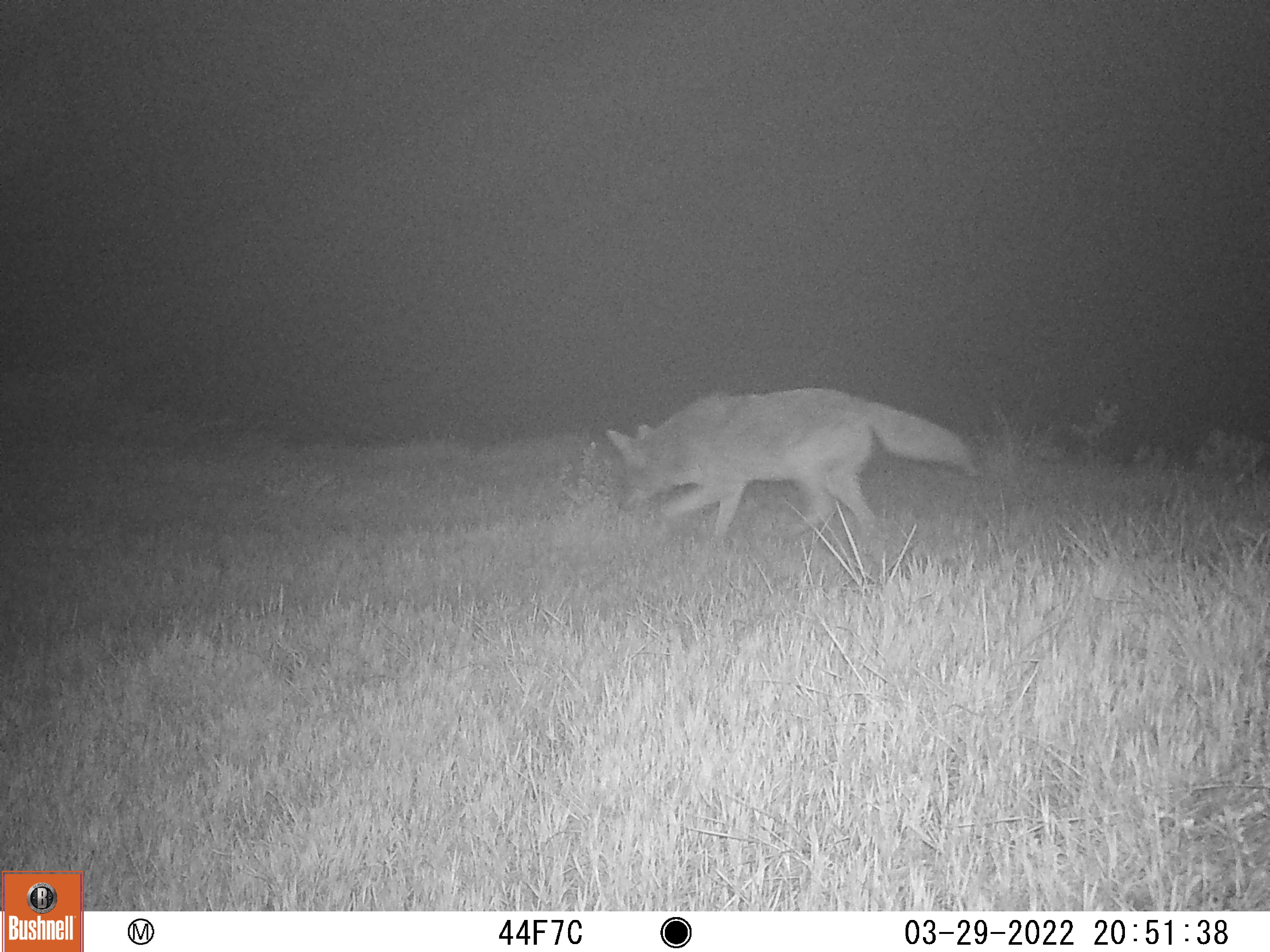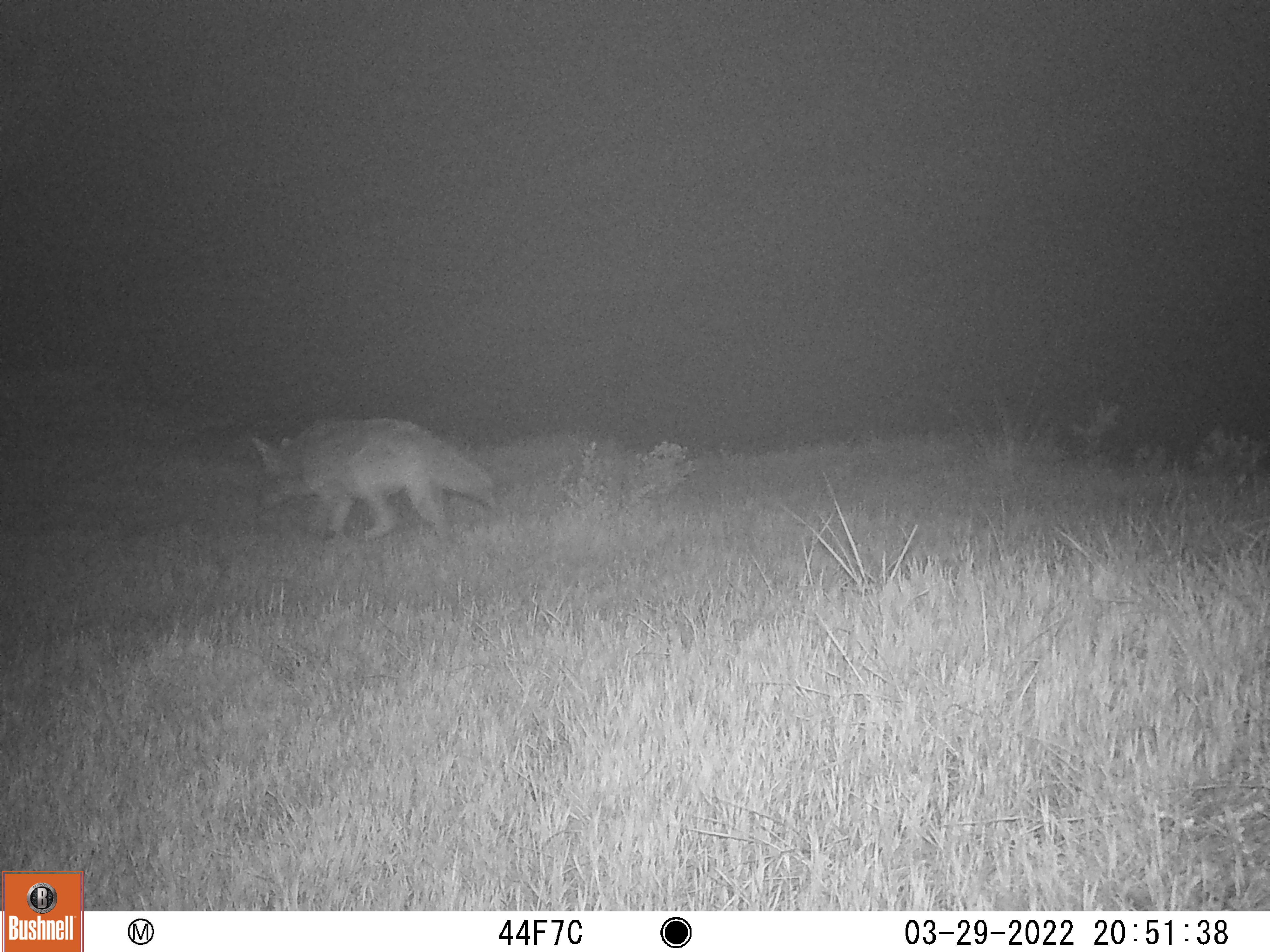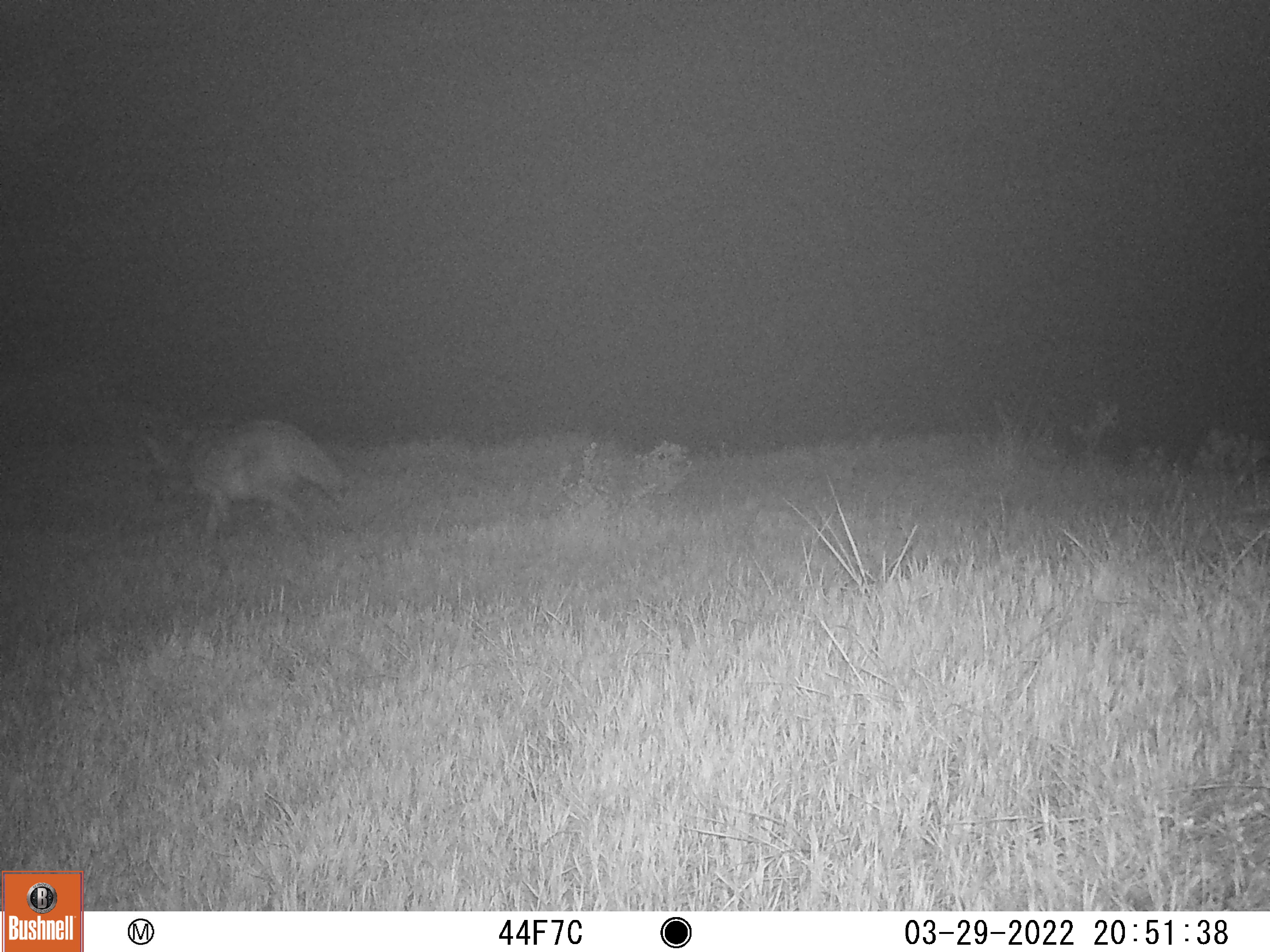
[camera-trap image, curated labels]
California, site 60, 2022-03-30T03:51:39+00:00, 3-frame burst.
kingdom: Animalia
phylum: Chordata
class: Mammalia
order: Carnivora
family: Canidae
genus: Canis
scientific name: Canis latrans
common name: coyote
Coyote (Canis latrans).